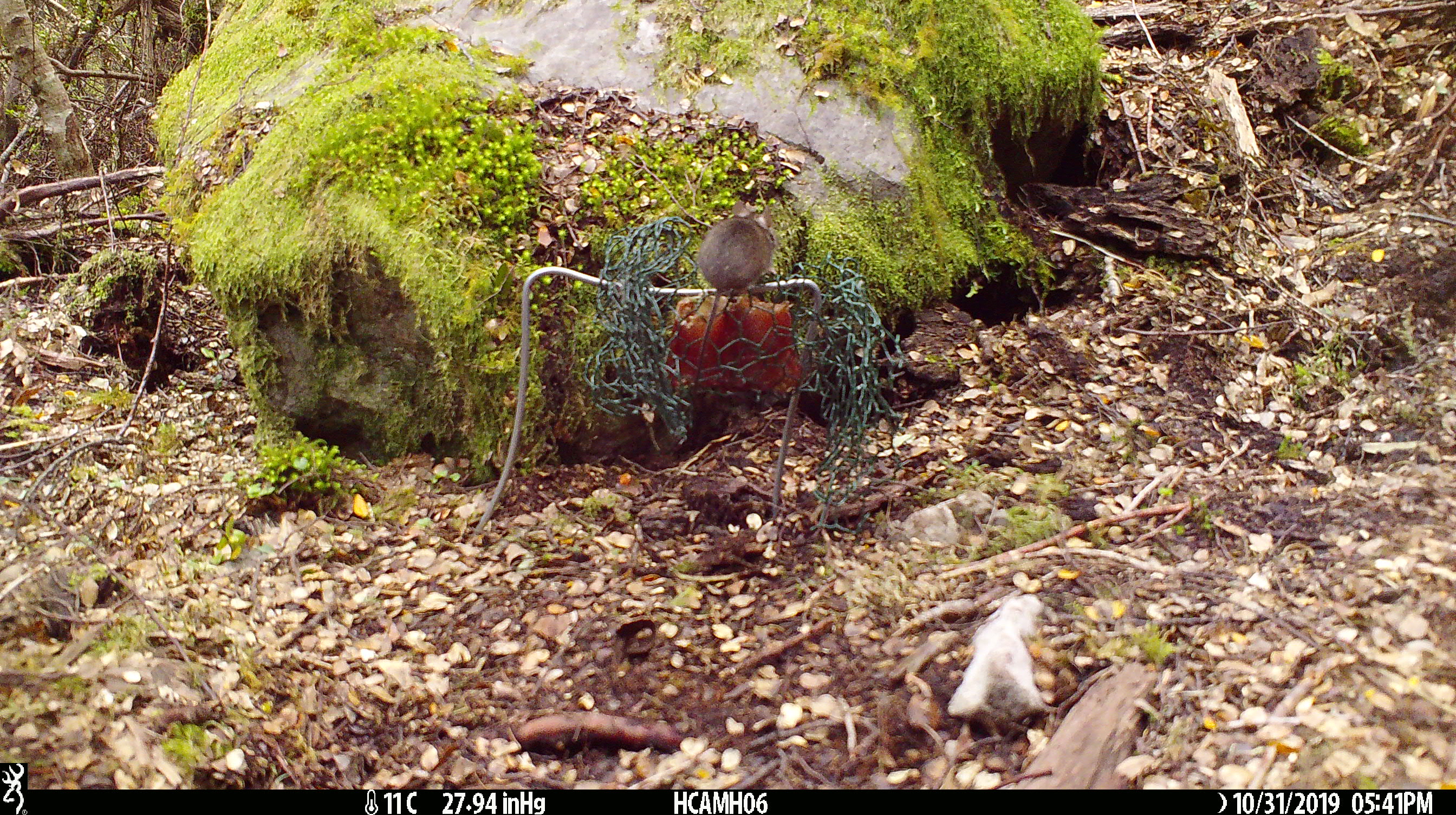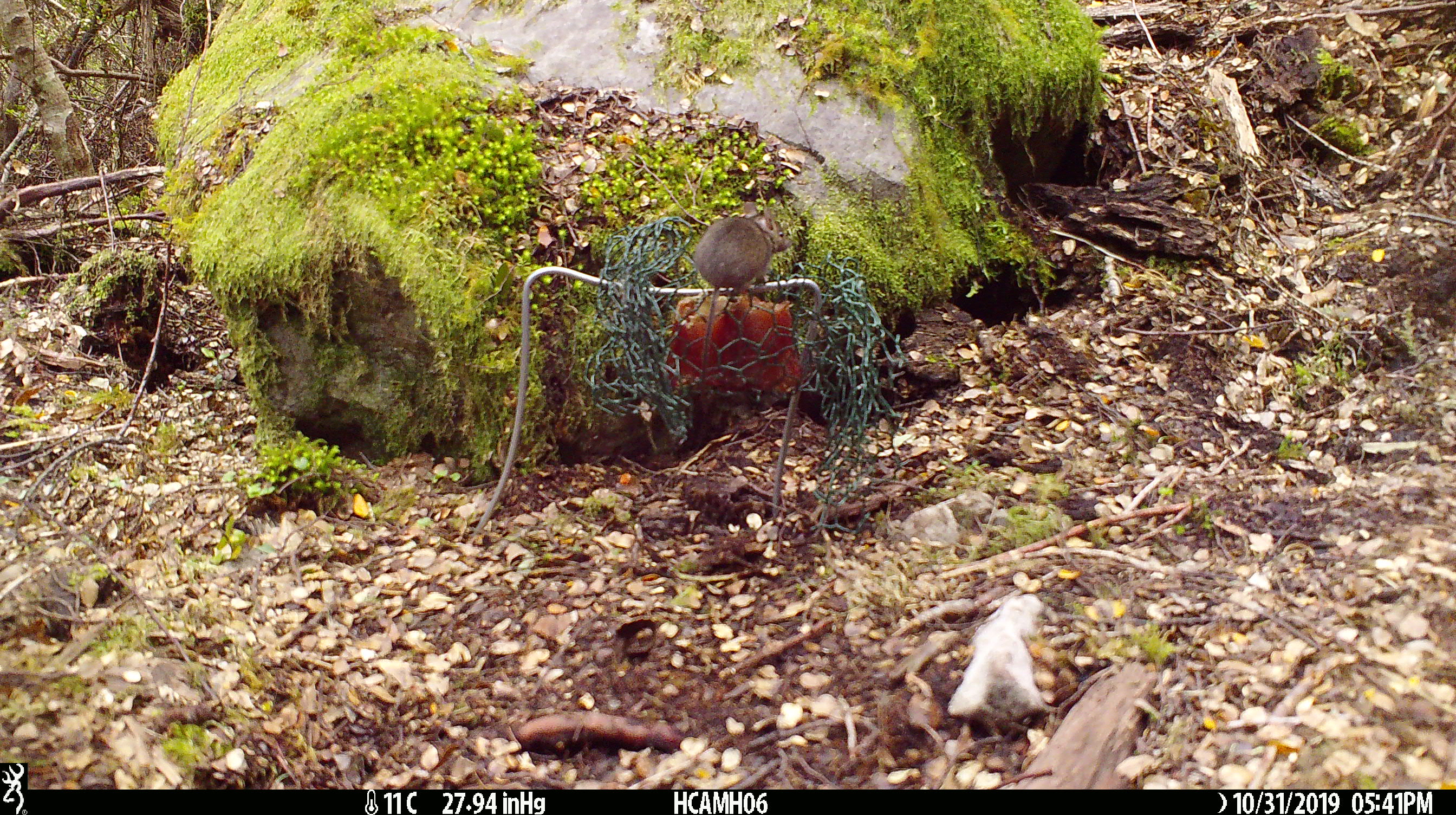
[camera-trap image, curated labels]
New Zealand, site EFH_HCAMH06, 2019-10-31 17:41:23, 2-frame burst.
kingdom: Animalia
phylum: Chordata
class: Mammalia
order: Rodentia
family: Muridae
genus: Mus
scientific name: Mus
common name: mouse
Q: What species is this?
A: Mouse (Mus).